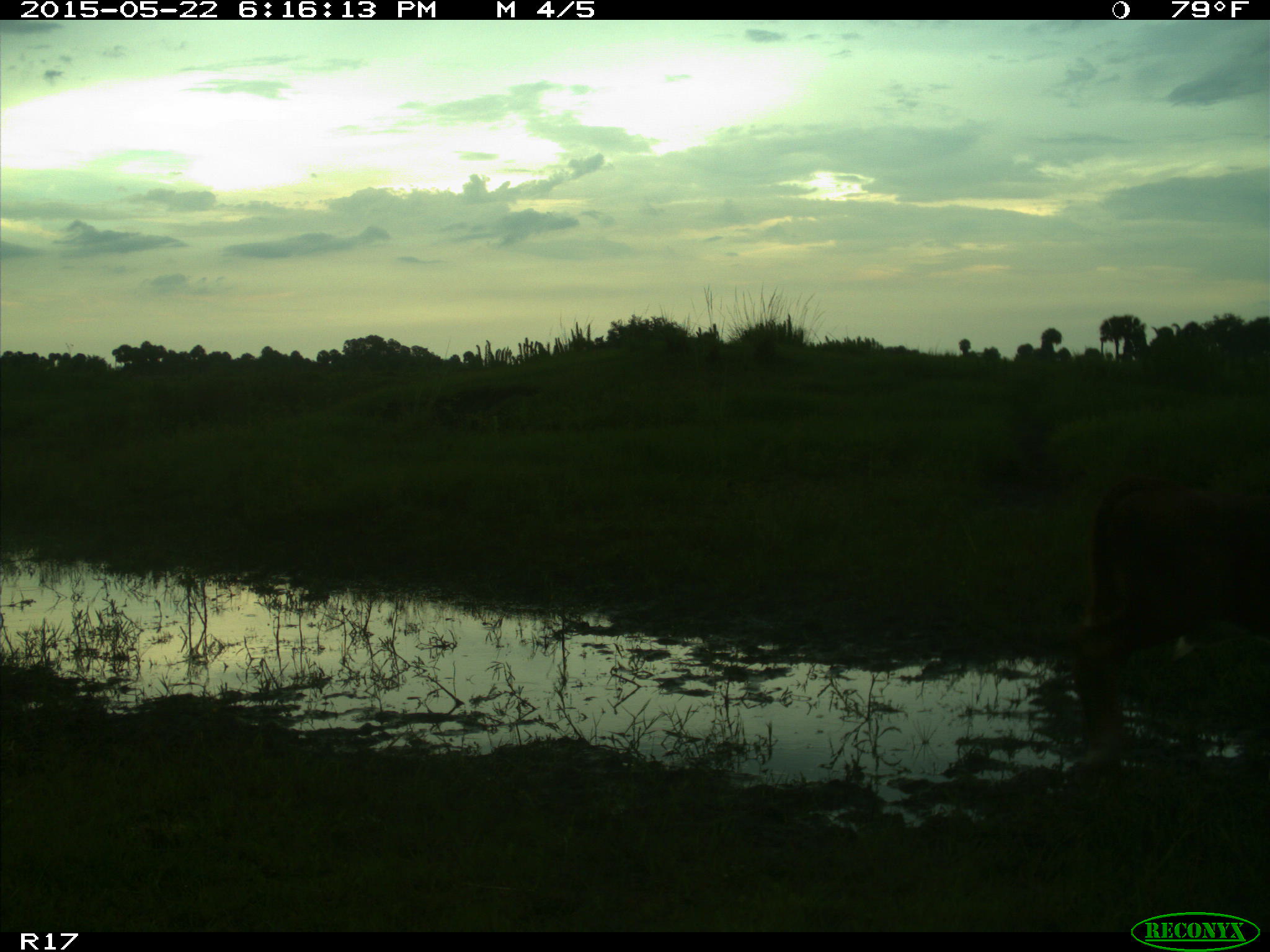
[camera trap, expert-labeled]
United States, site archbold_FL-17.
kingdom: Animalia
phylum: Chordata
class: Mammalia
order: Artiodactyla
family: Bovidae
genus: Bos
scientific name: Bos taurus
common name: domestic cow